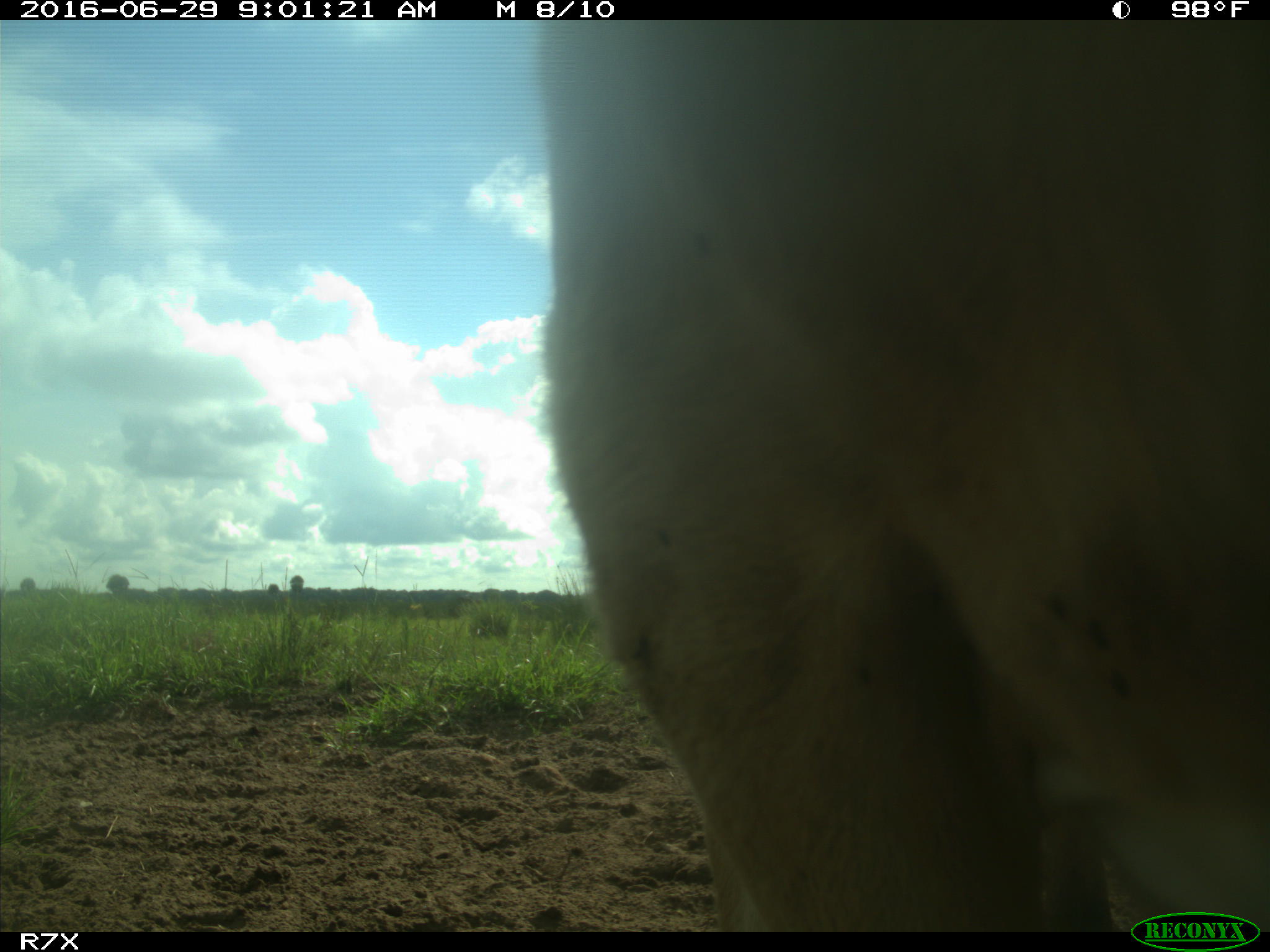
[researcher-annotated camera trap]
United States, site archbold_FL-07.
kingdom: Animalia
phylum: Chordata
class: Mammalia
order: Artiodactyla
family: Bovidae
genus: Bos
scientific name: Bos taurus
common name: domestic cow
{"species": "Bos taurus (domestic cow)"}